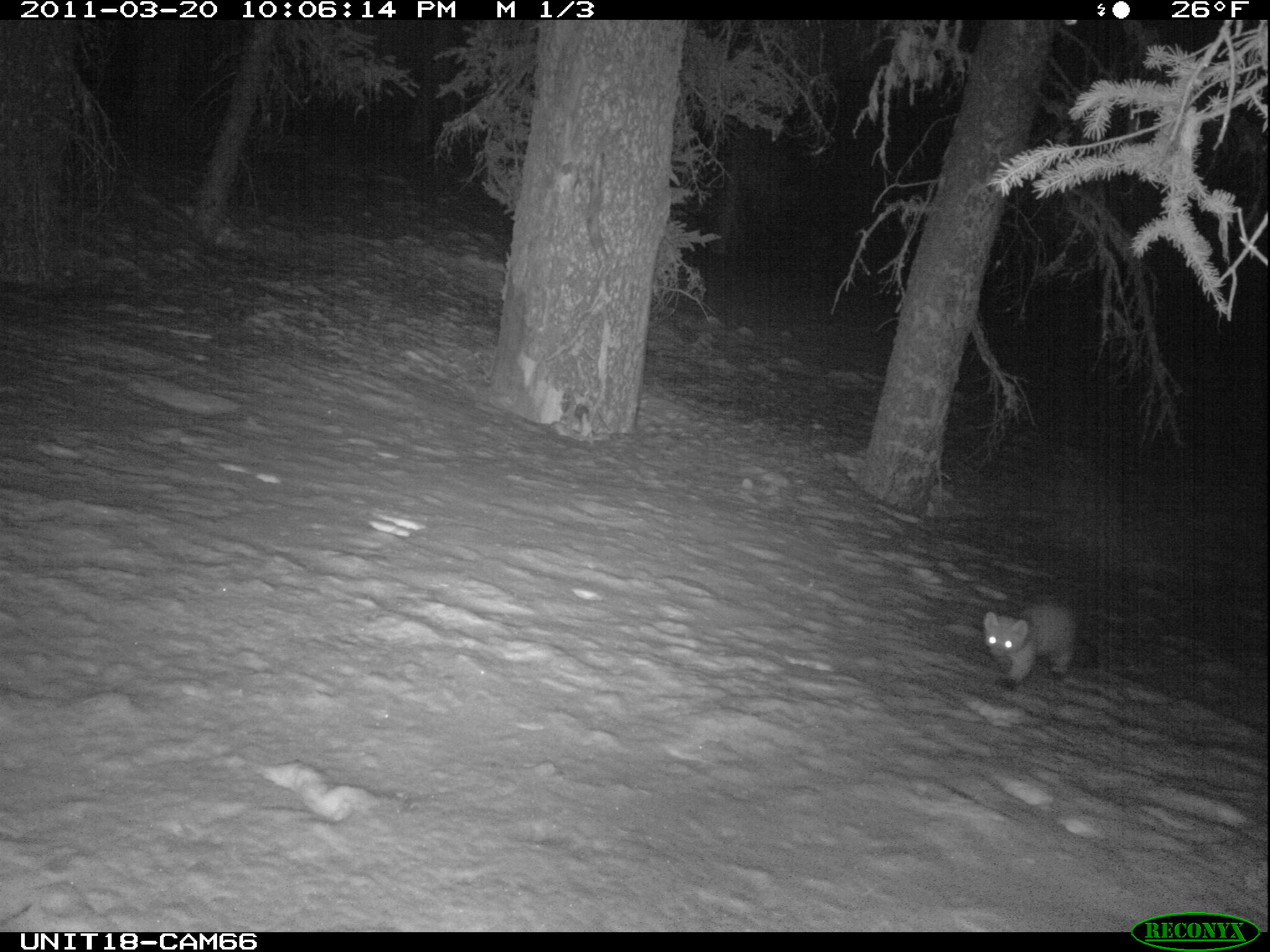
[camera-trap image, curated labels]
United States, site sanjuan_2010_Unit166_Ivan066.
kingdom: Animalia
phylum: Chordata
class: Mammalia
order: Carnivora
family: Mustelidae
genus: Martes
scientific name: Martes americana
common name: american marten